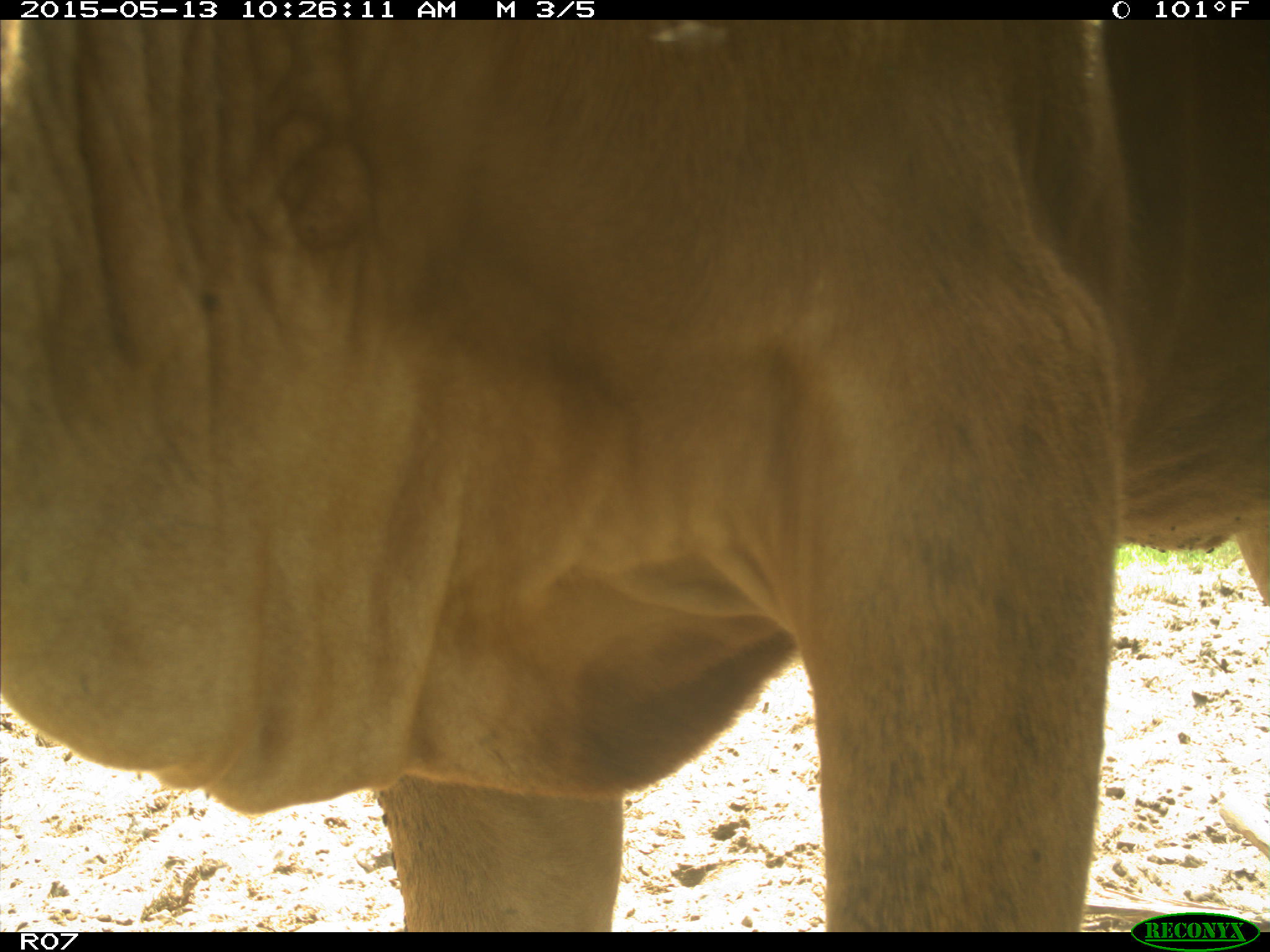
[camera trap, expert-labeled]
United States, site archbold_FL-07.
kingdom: Animalia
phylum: Chordata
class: Mammalia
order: Artiodactyla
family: Bovidae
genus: Bos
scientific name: Bos taurus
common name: domestic cow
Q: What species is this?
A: Bos taurus (domestic cow).